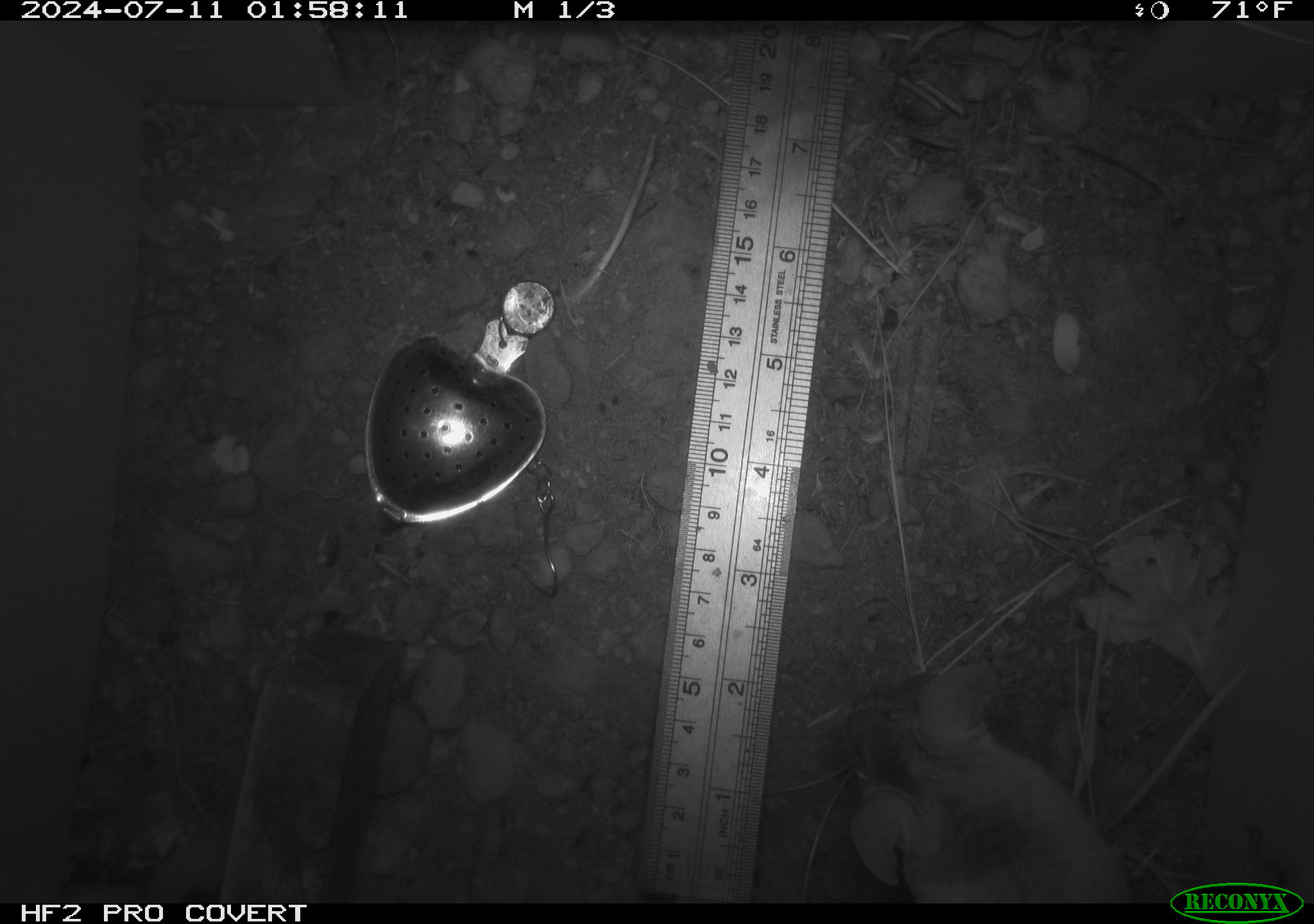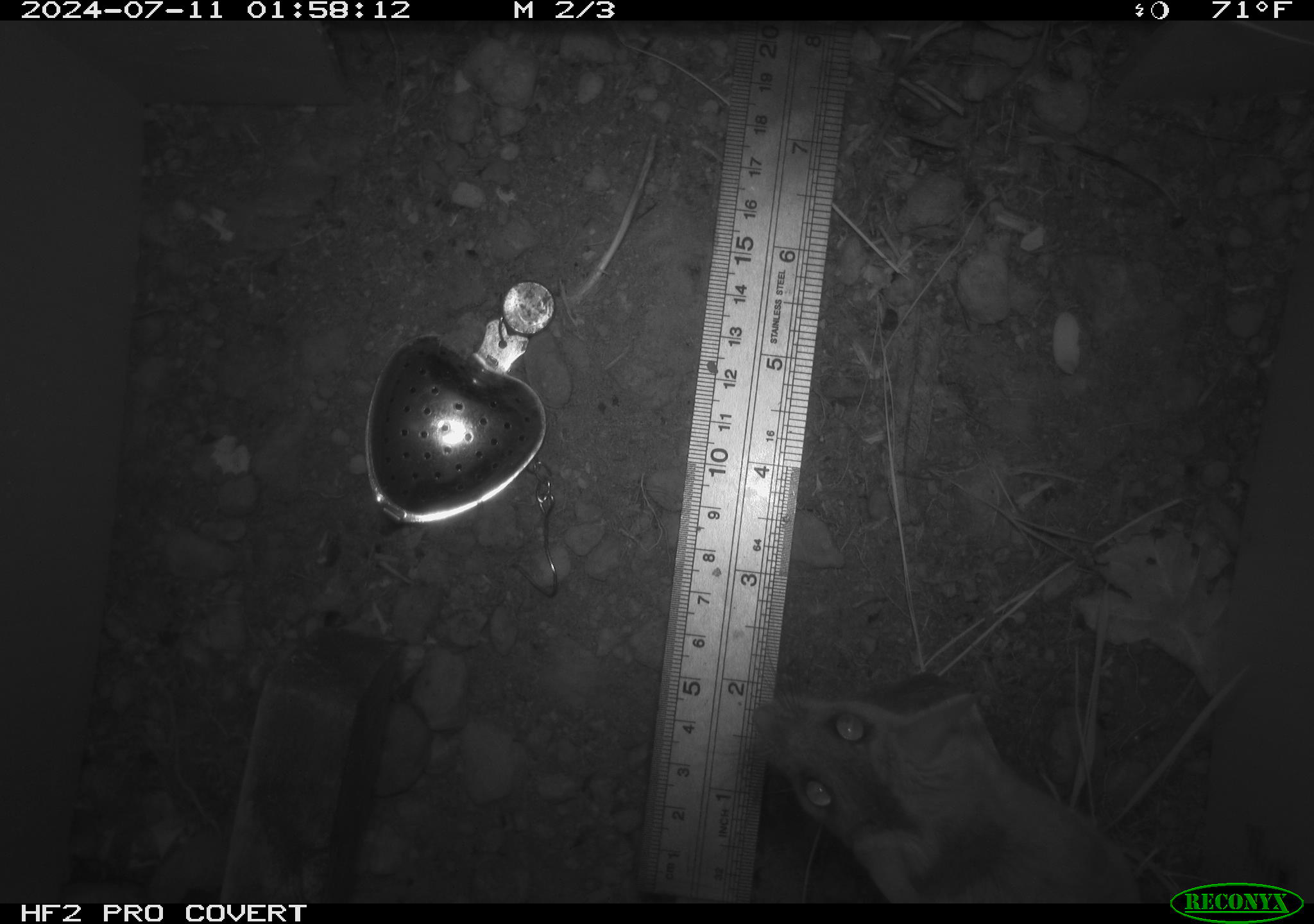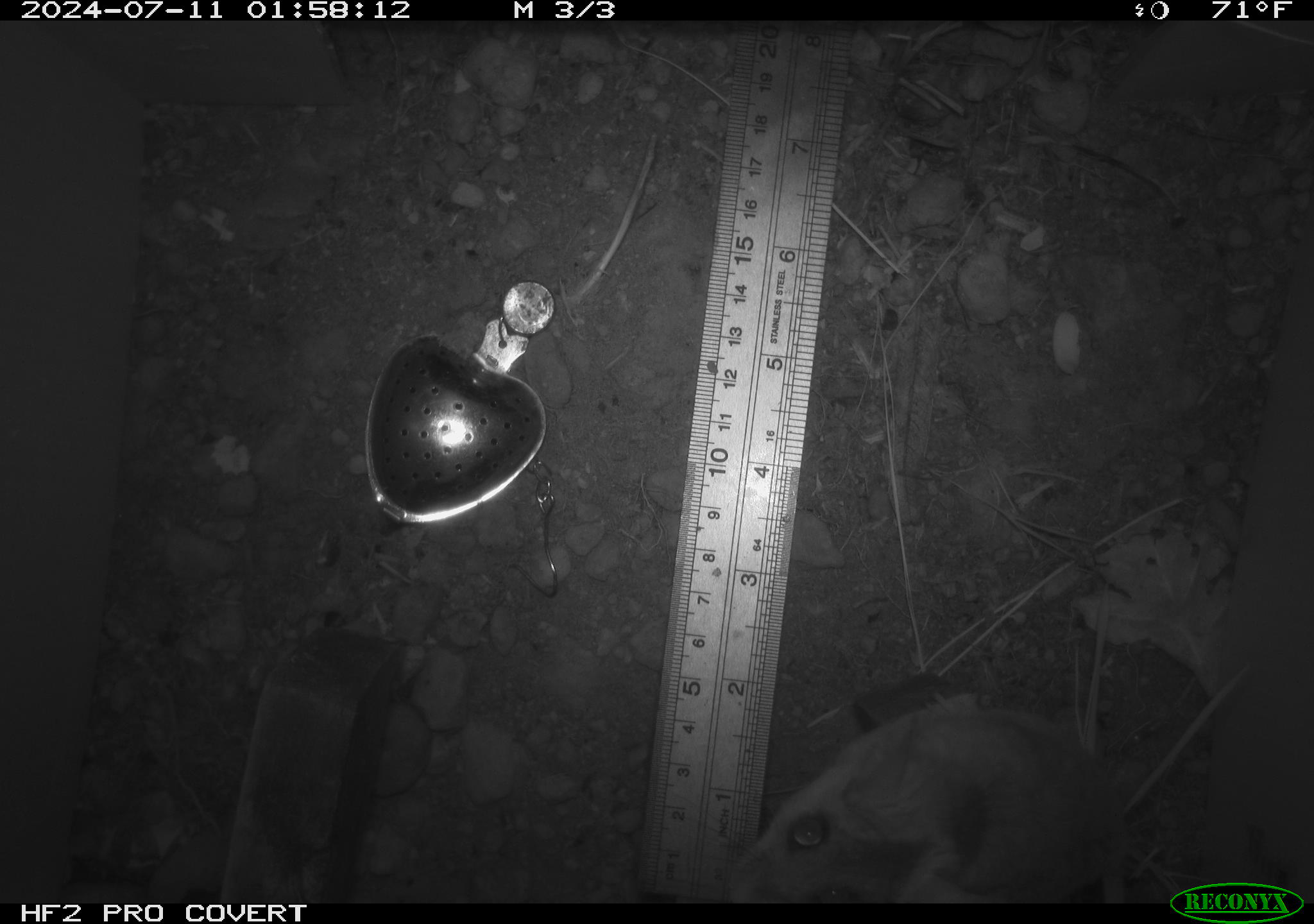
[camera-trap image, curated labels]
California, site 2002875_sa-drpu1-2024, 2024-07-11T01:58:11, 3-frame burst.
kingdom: Animalia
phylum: Chordata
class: Mammalia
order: Rodentia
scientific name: Rodentia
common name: mouse species